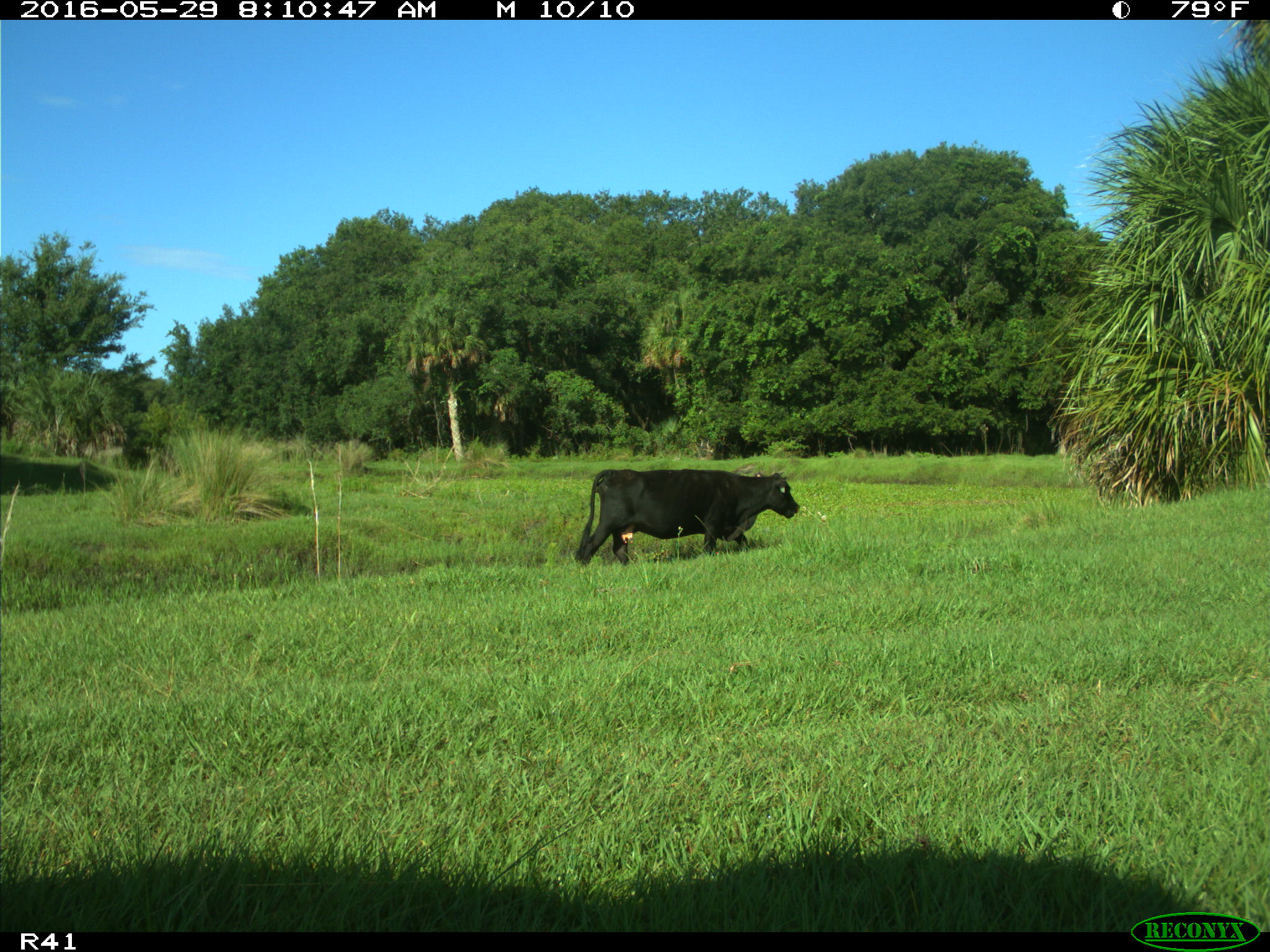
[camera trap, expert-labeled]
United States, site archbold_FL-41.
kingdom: Animalia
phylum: Chordata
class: Mammalia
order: Artiodactyla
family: Bovidae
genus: Bos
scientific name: Bos taurus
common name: domestic cow